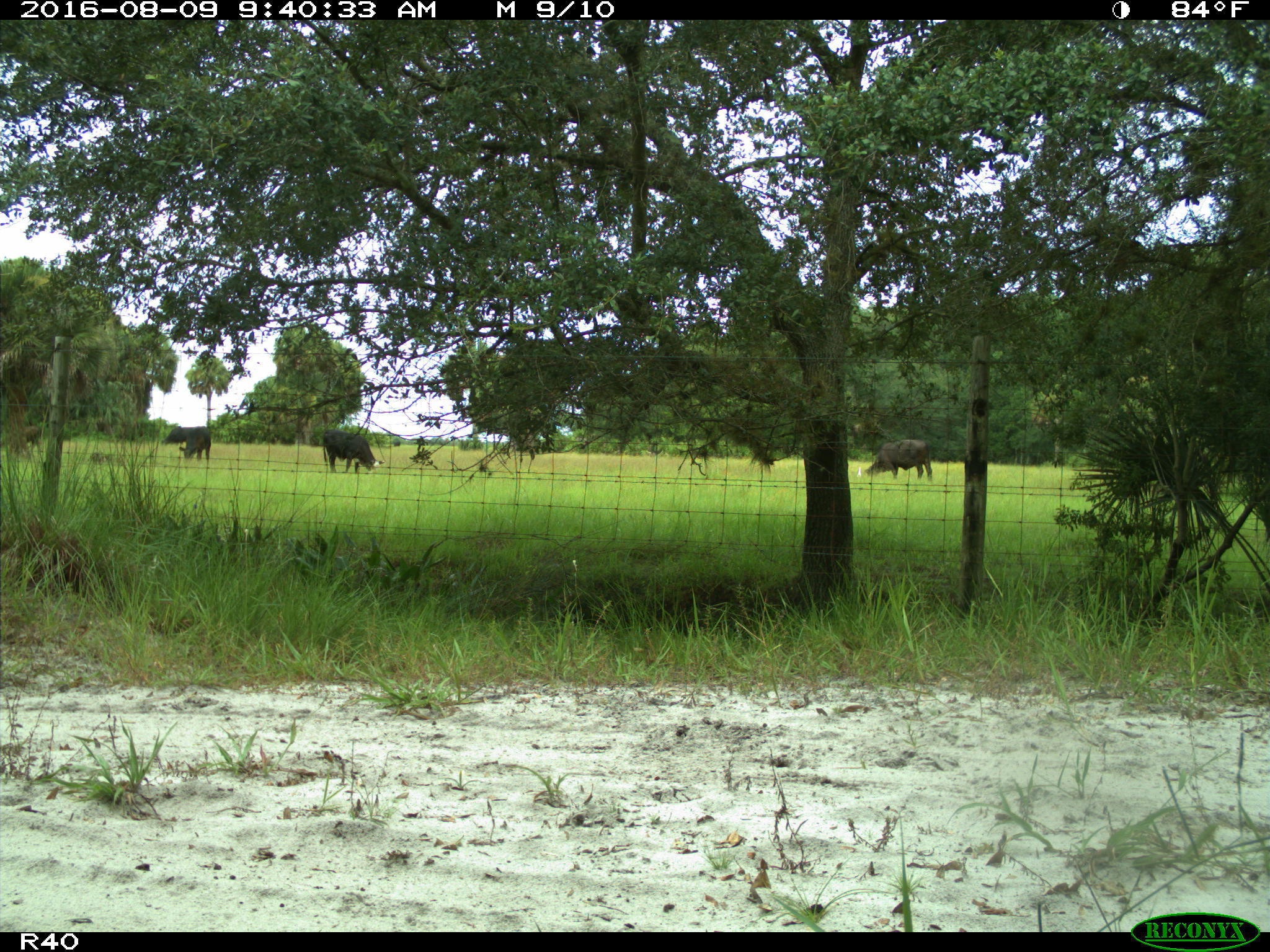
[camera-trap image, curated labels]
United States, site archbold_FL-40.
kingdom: Animalia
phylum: Chordata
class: Mammalia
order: Artiodactyla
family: Bovidae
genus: Bos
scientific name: Bos taurus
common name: domestic cow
Bos taurus (domestic cow).